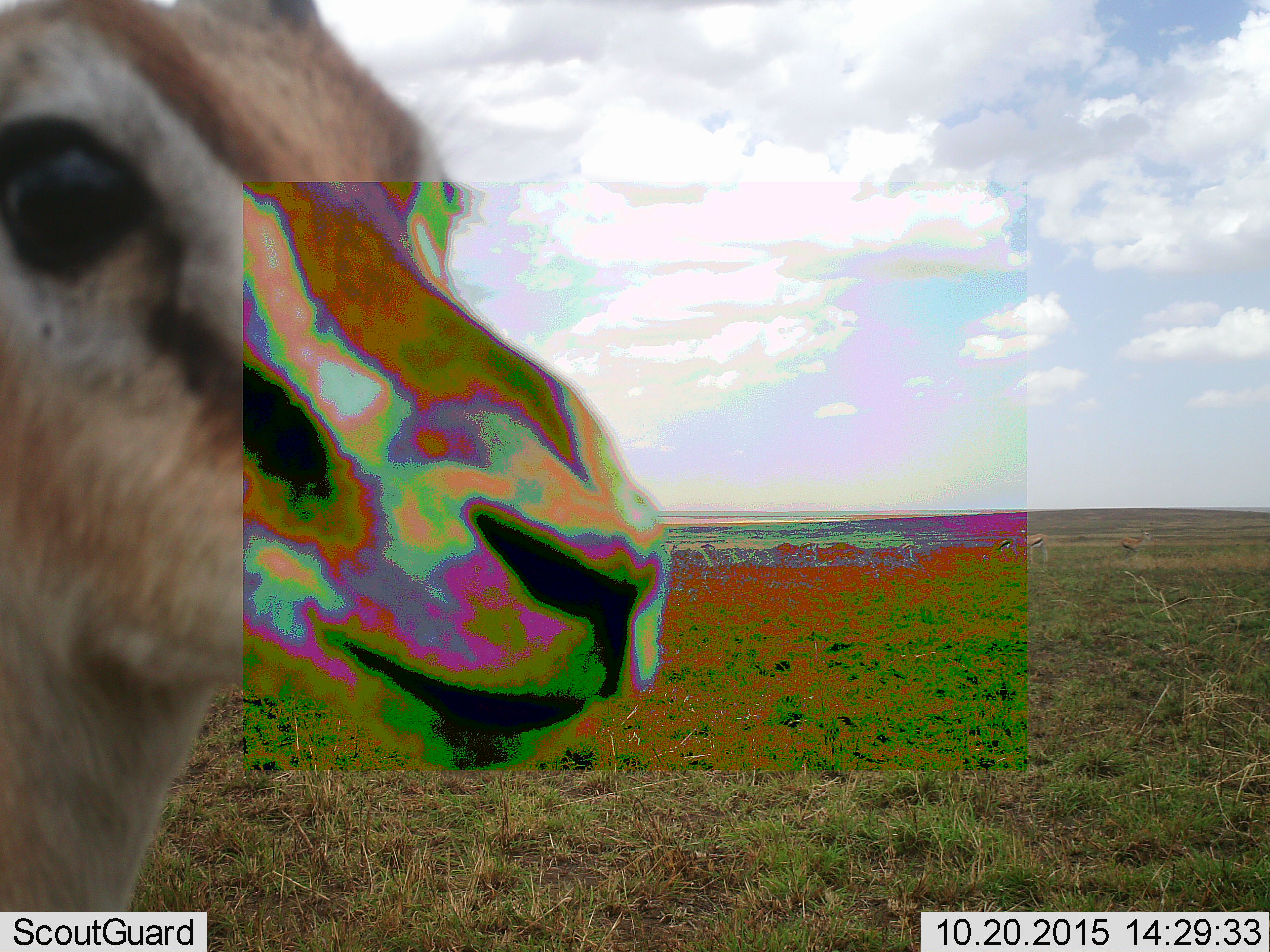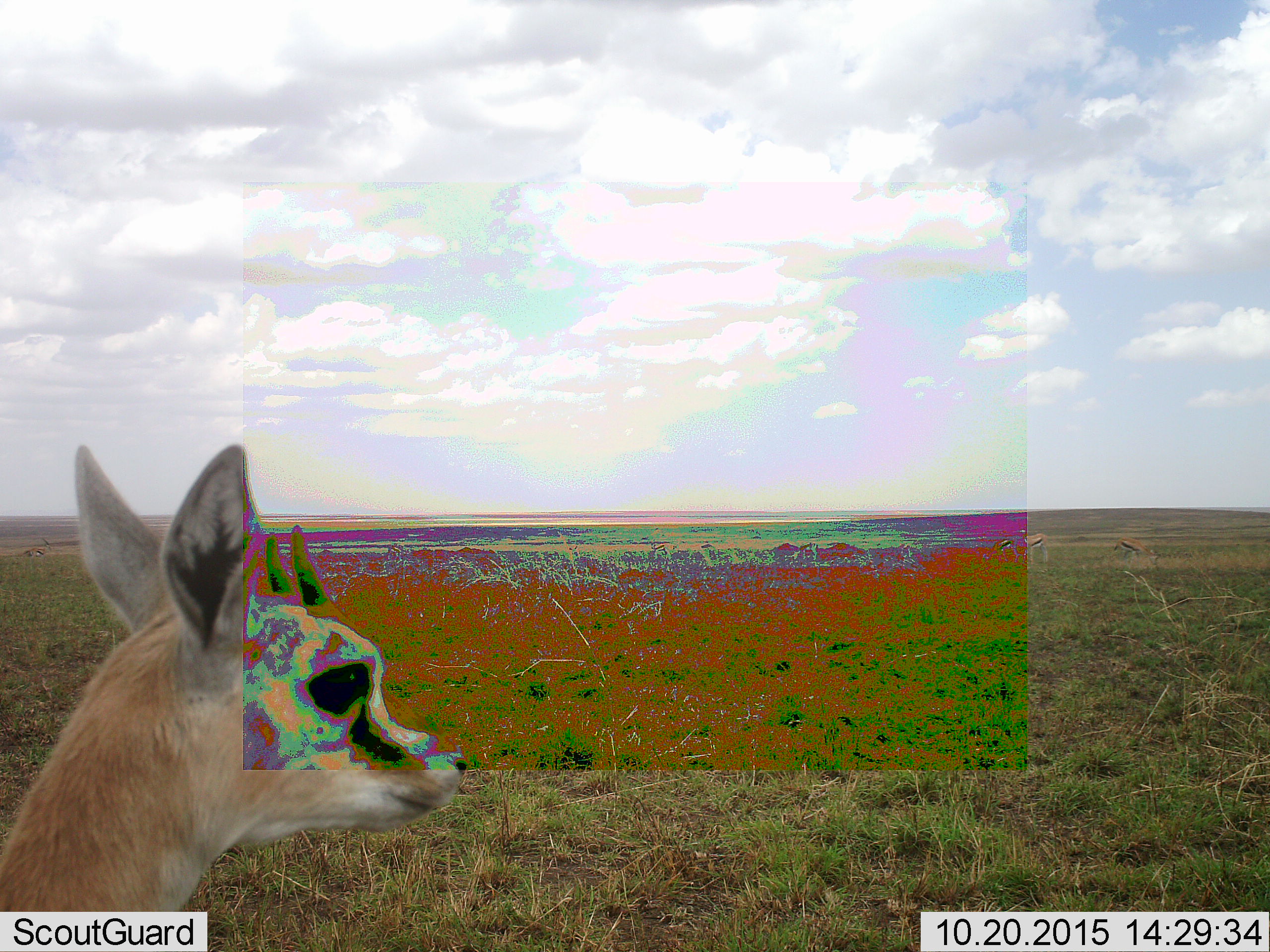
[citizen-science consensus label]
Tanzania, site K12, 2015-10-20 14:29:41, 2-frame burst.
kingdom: Animalia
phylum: Chordata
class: Mammalia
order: Artiodactyla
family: Bovidae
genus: Eudorcas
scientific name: Eudorcas thomsonii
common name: thomson's gazelle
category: gazellethomsons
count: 4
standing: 78%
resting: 0%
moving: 33%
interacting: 0%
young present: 0%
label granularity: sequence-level